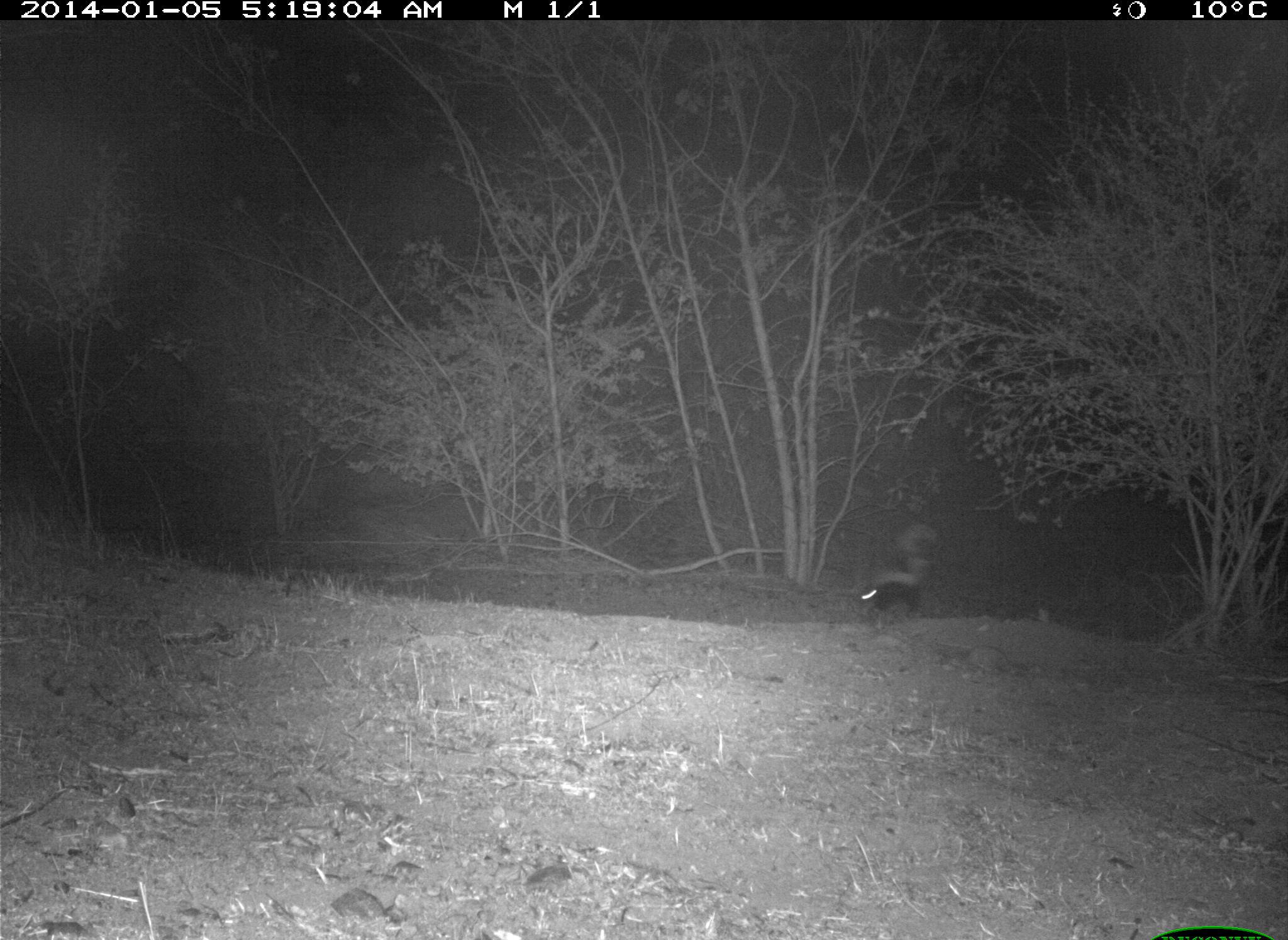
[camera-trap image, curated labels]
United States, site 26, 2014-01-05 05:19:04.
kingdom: Animalia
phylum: Chordata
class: Mammalia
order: Carnivora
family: Mephitidae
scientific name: Mephitidae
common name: skunk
Skunk (Mephitidae).